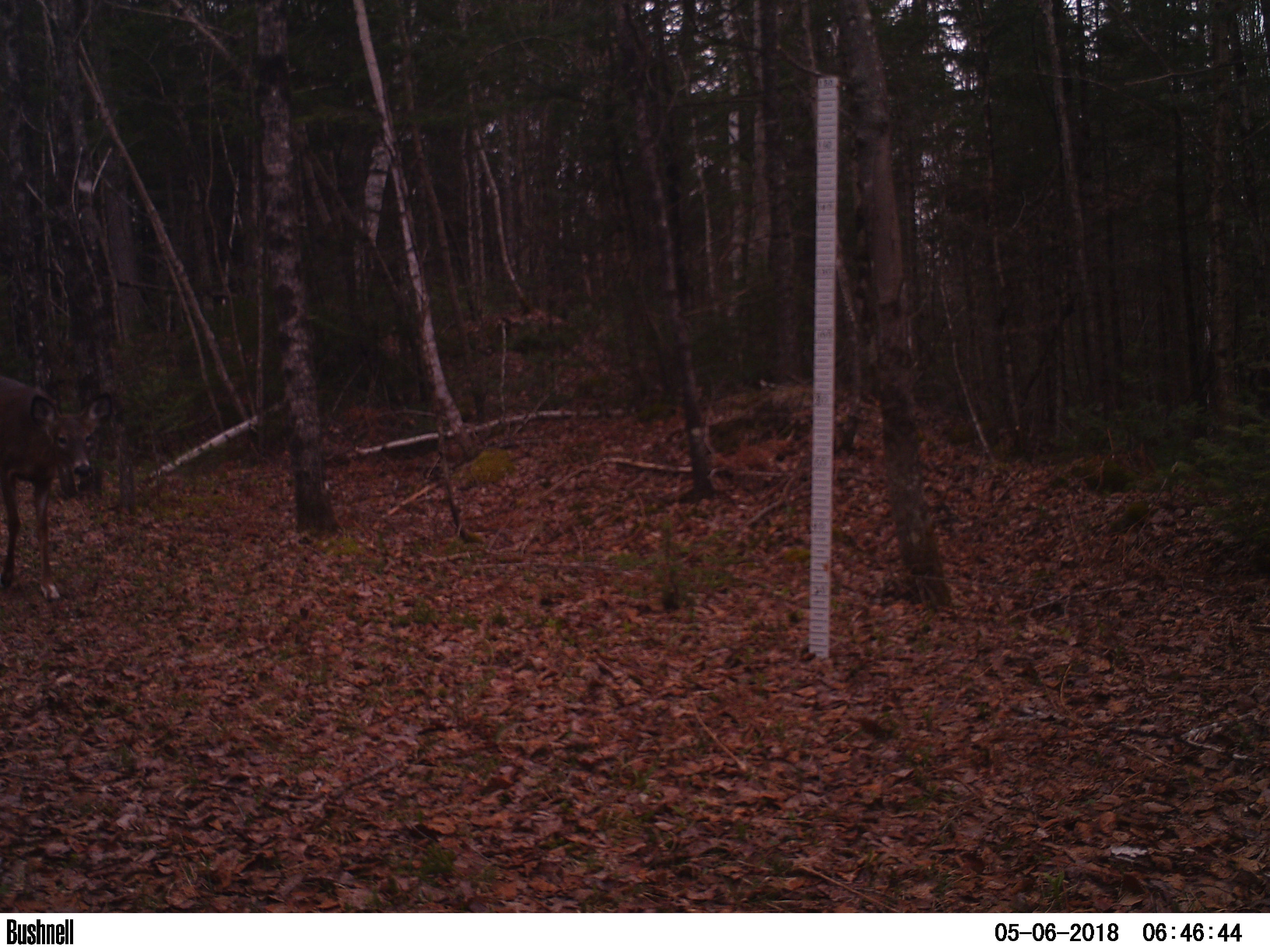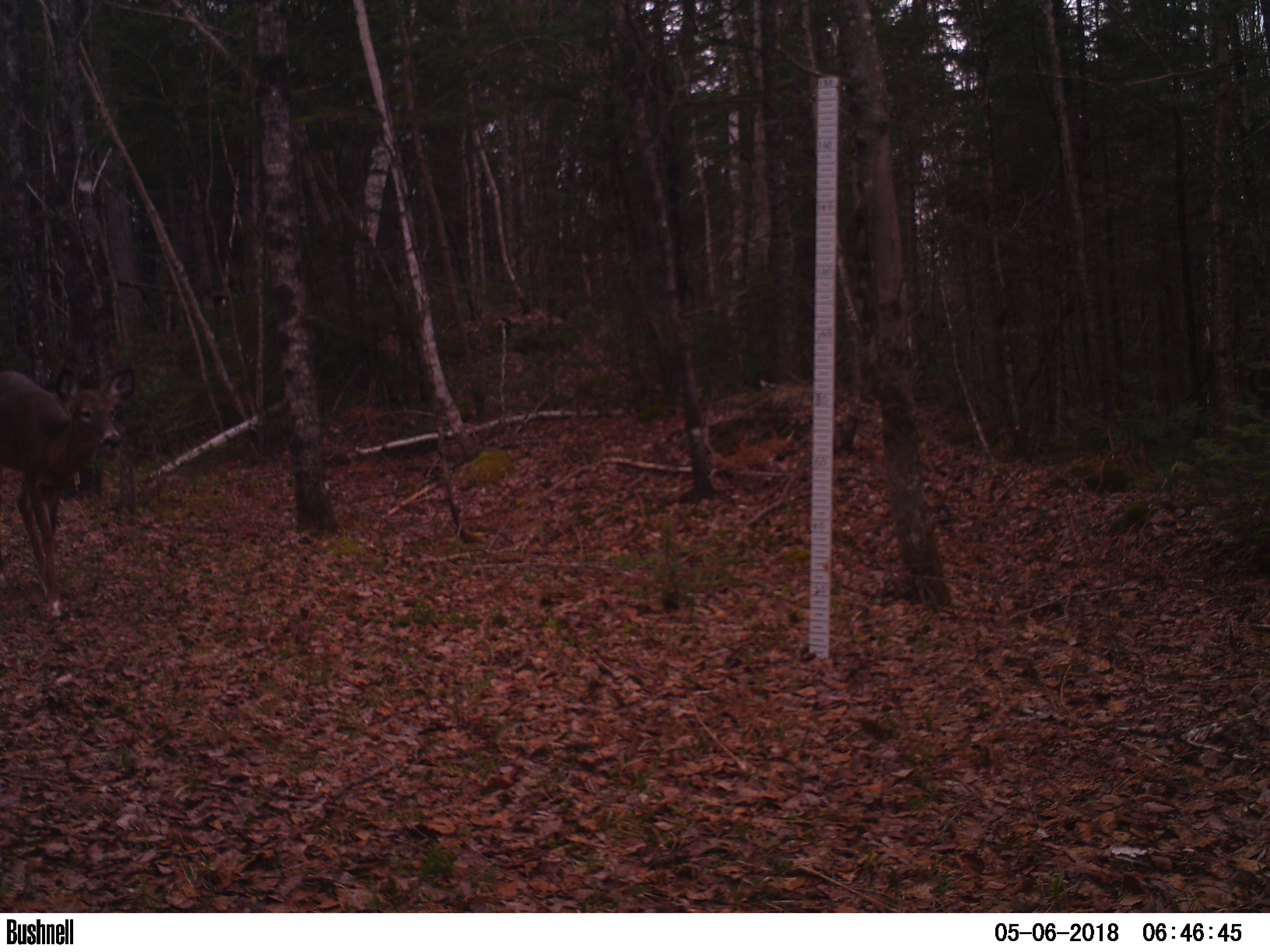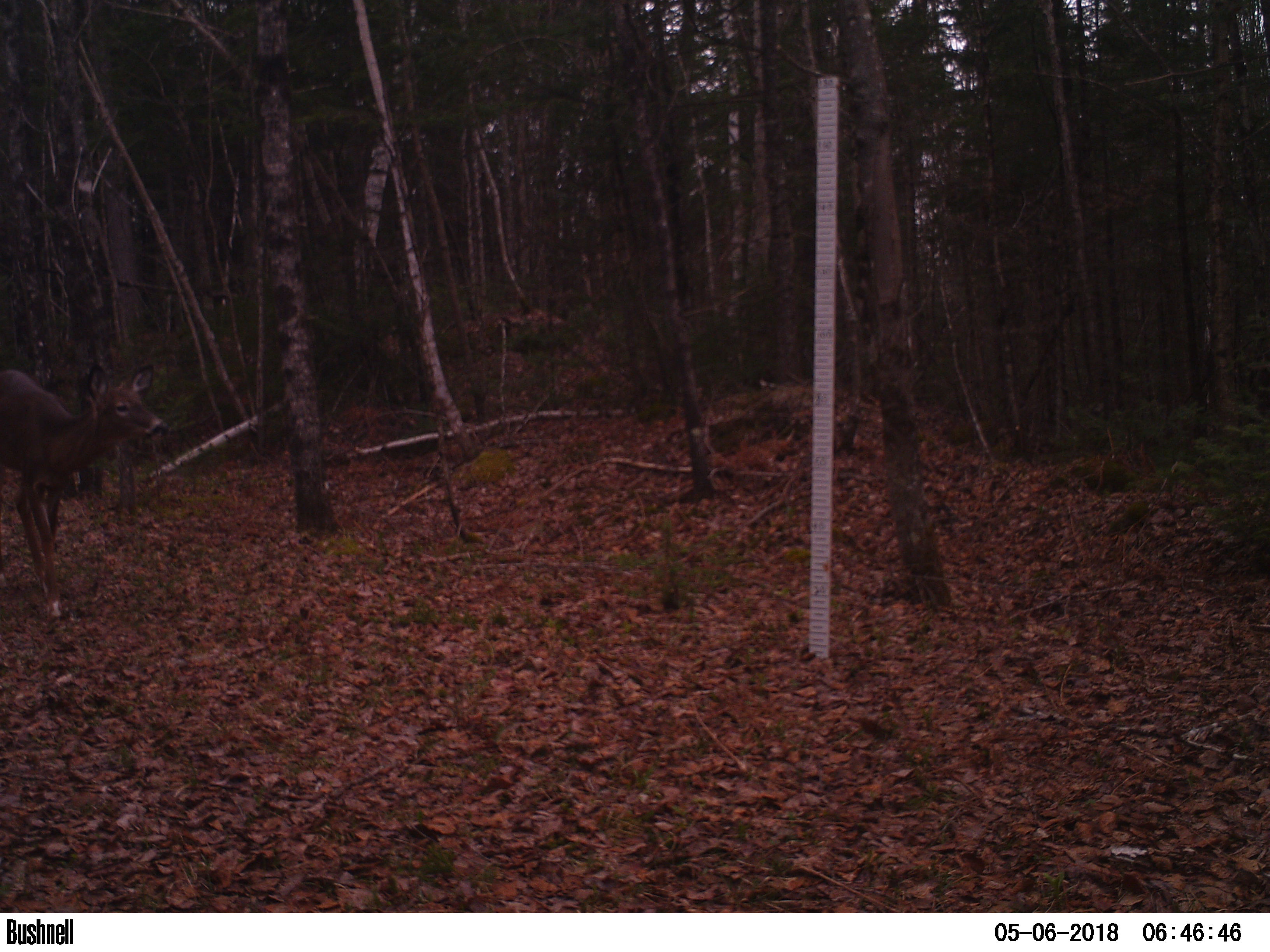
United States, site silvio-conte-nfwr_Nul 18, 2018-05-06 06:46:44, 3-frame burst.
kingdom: Animalia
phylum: Chordata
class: Mammalia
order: Artiodactyla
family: Cervidae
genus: Odocoileus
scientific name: Odocoileus virginianus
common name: white-tailed deer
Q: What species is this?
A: White-tailed deer (Odocoileus virginianus).